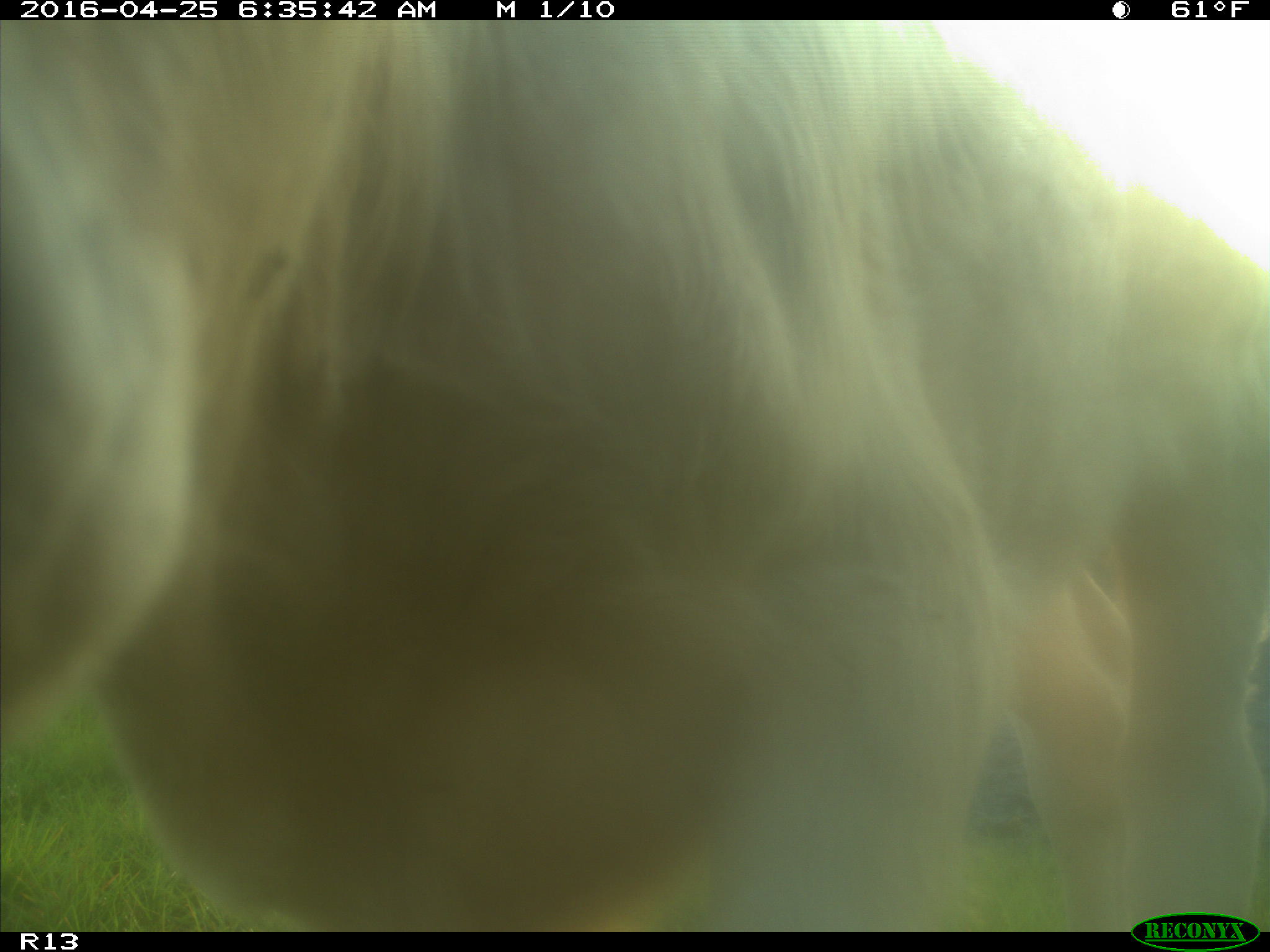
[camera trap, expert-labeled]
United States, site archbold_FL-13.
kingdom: Animalia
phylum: Chordata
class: Mammalia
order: Artiodactyla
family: Bovidae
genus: Bos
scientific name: Bos taurus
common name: domestic cow